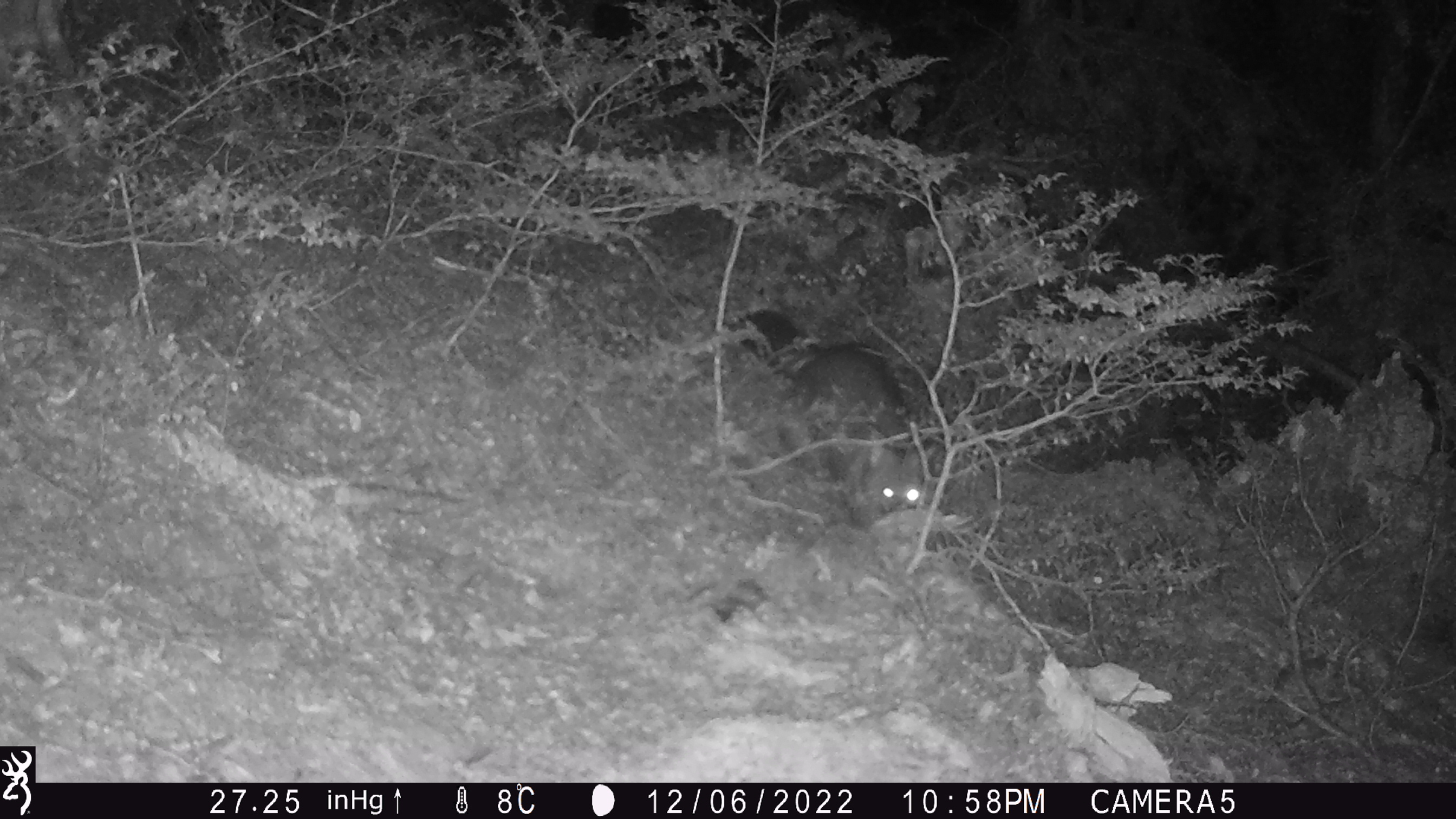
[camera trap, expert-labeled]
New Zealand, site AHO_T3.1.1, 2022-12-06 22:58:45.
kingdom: Animalia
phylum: Chordata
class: Mammalia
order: Diprotodontia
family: Phalangeridae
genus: Trichosurus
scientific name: Trichosurus vulpecula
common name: common brushtail possum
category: possum